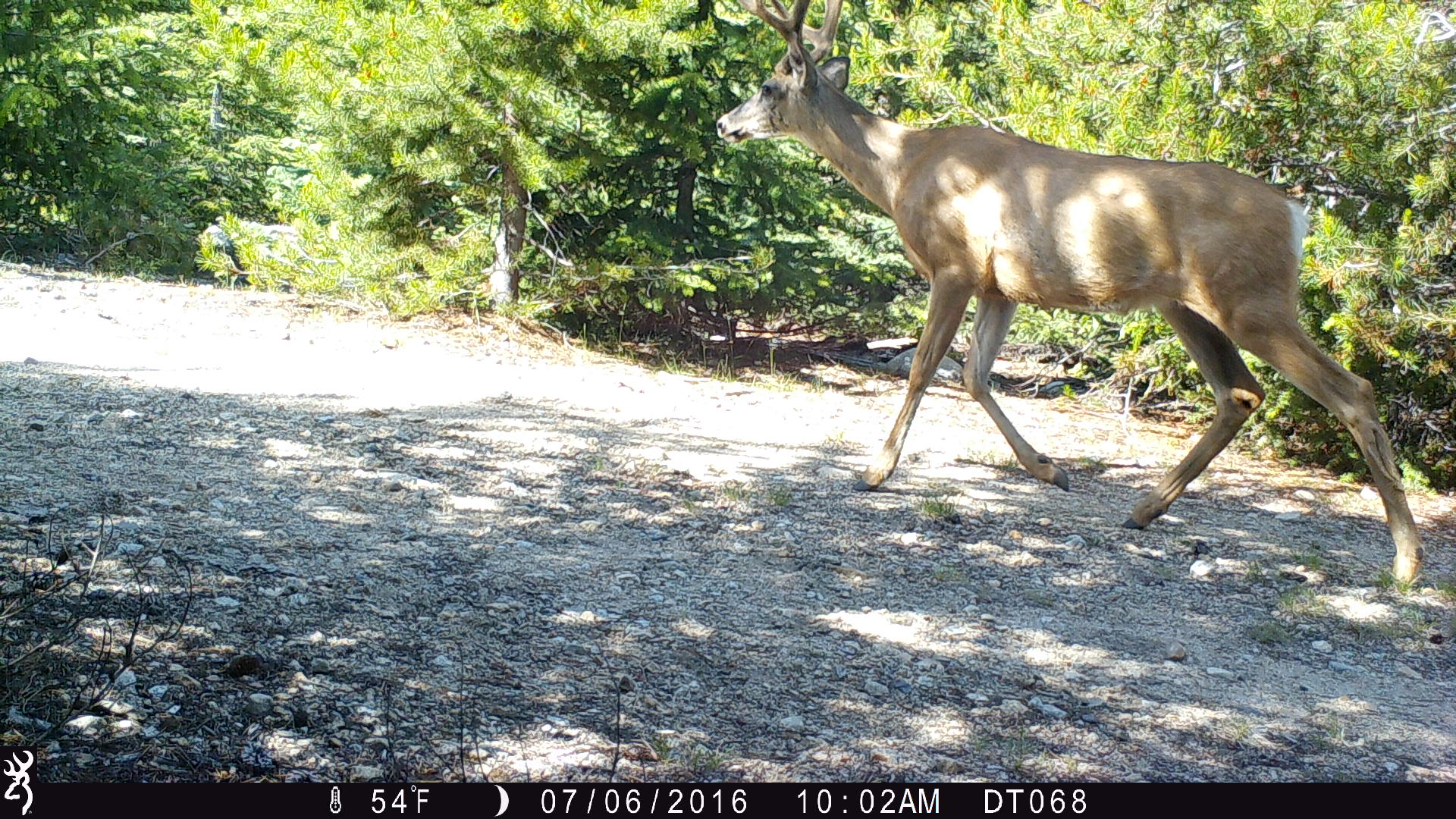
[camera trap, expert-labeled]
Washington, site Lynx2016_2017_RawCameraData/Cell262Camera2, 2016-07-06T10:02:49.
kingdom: Animalia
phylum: Chordata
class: Mammalia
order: Artiodactyla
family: Cervidae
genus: Odocoileus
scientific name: Odocoileus hemionus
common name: mule deer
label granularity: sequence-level